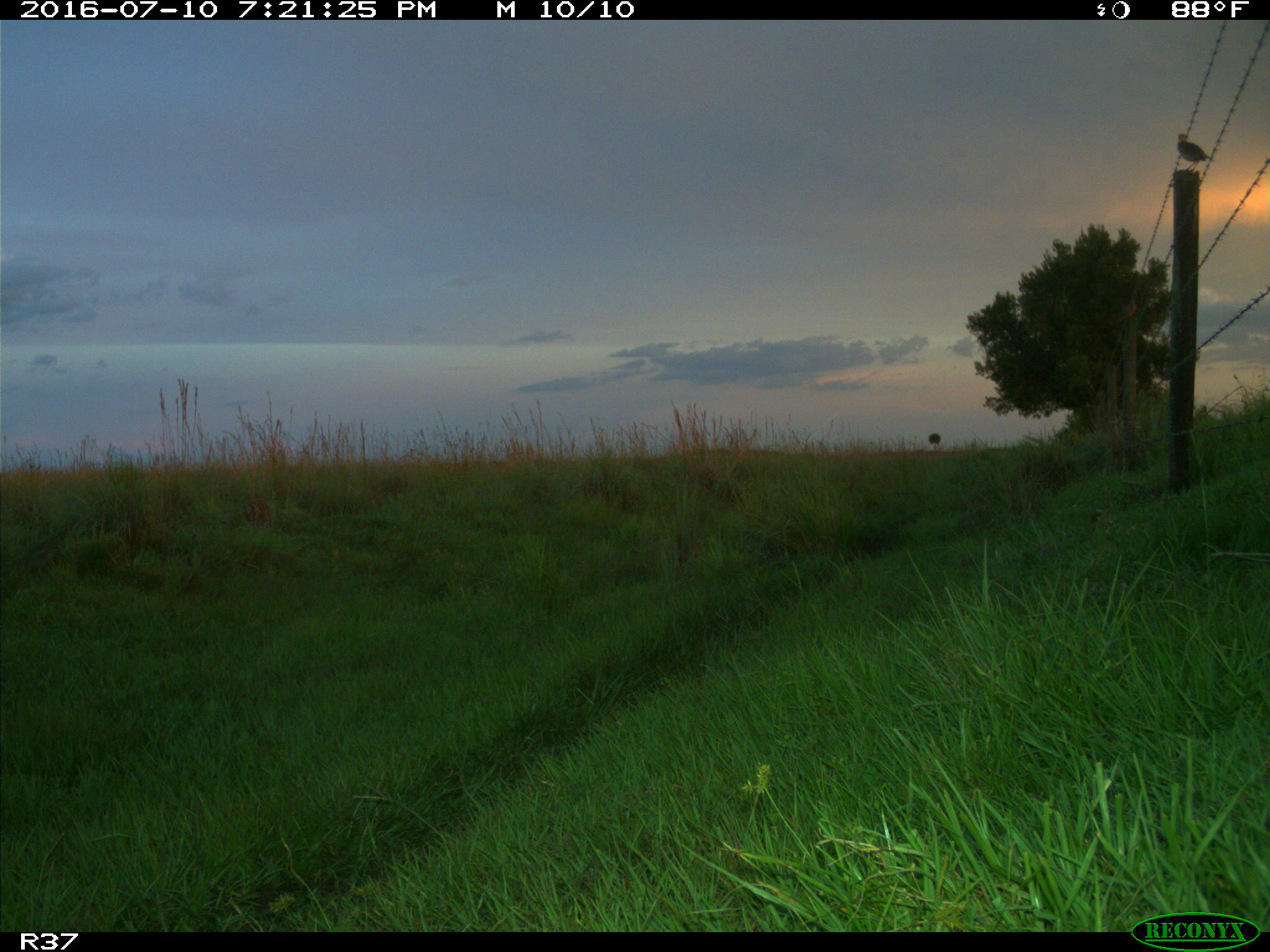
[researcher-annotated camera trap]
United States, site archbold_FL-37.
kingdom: Animalia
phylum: Chordata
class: Aves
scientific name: Aves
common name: birds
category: unidentified bird